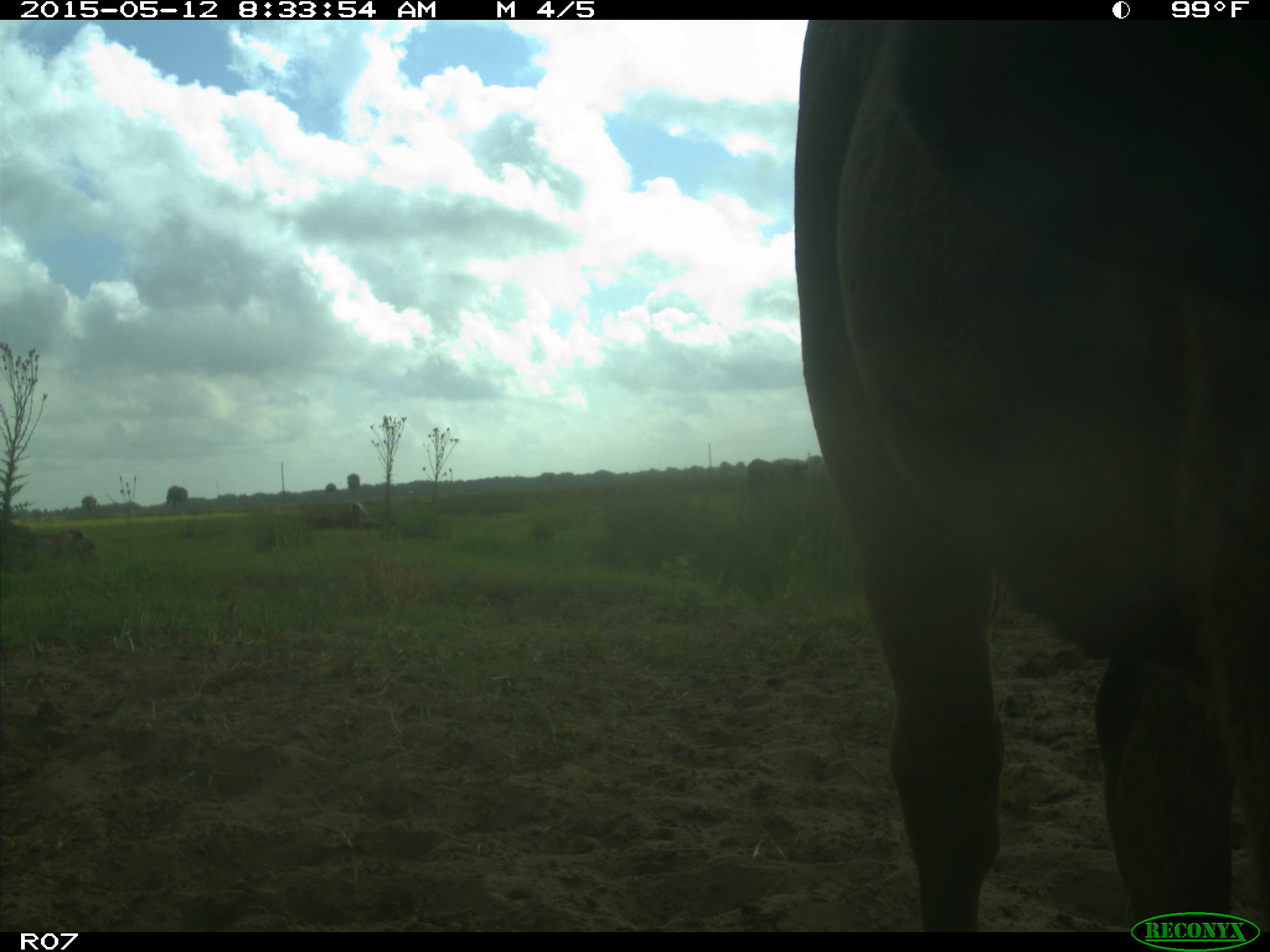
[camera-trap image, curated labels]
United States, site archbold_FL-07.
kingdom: Animalia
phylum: Chordata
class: Mammalia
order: Artiodactyla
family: Bovidae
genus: Bos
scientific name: Bos taurus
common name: domestic cow